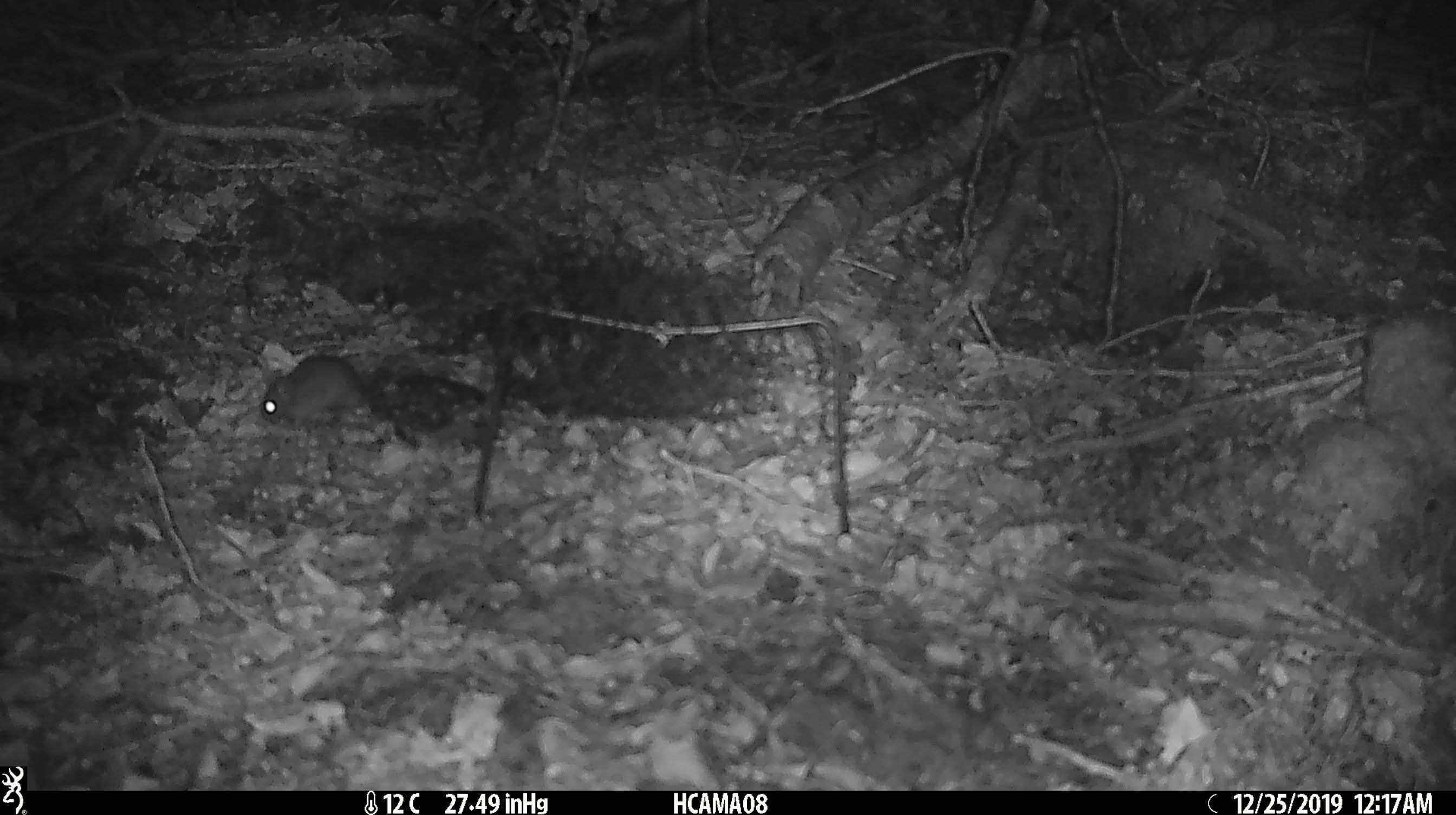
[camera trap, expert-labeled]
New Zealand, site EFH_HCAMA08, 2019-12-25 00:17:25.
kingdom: Animalia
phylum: Chordata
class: Mammalia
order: Rodentia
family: Muridae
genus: Mus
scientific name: Mus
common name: mouse